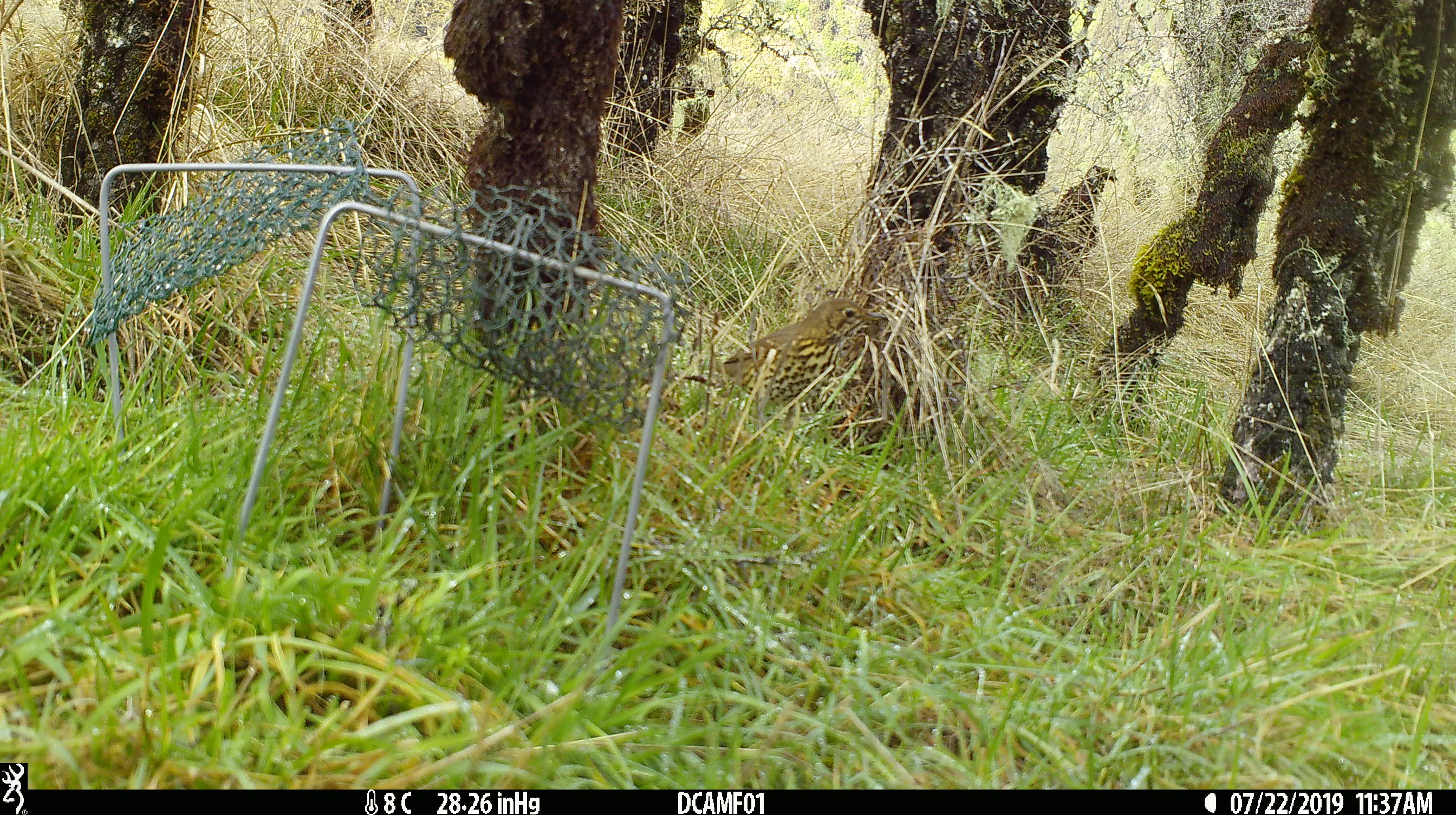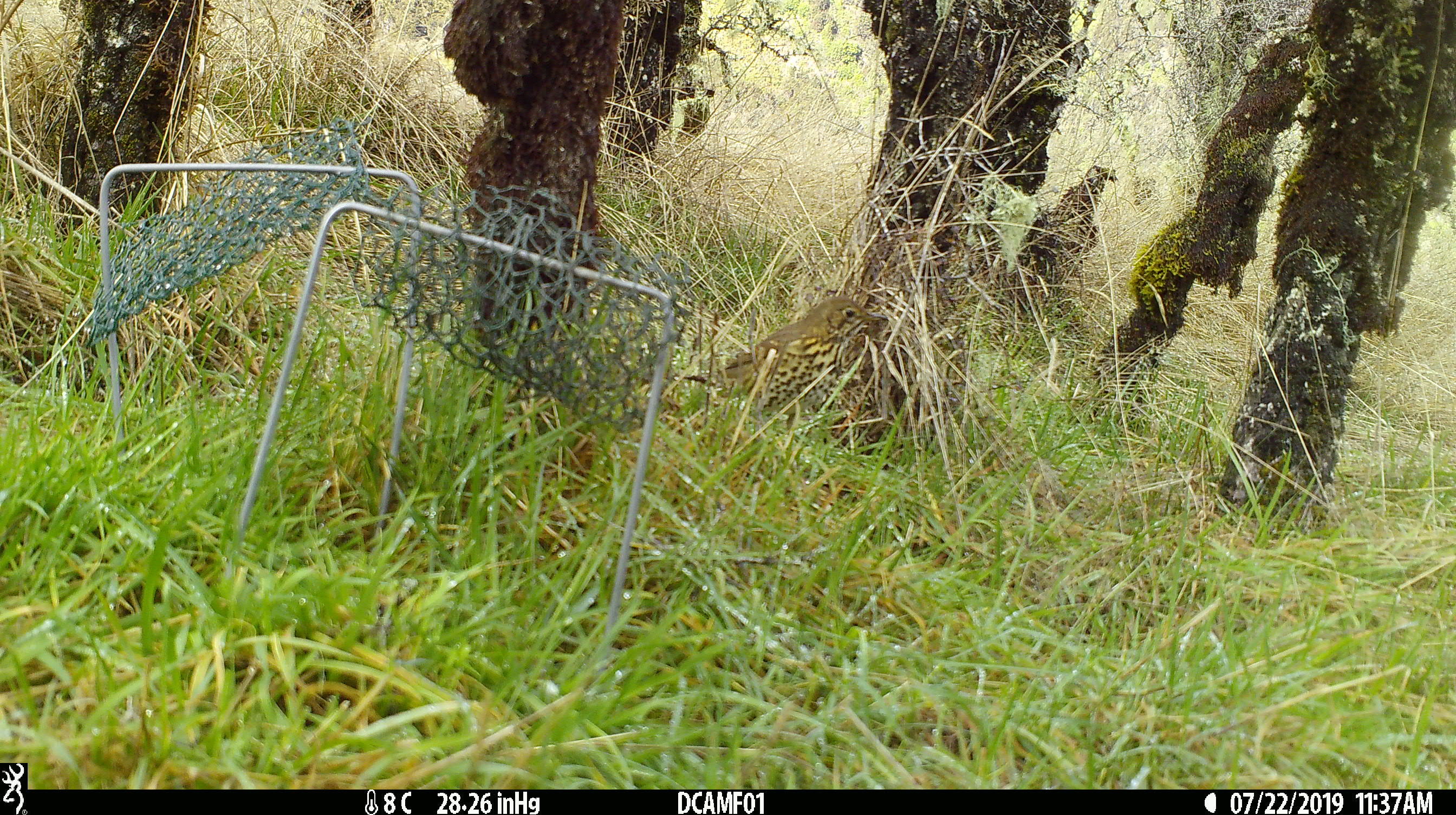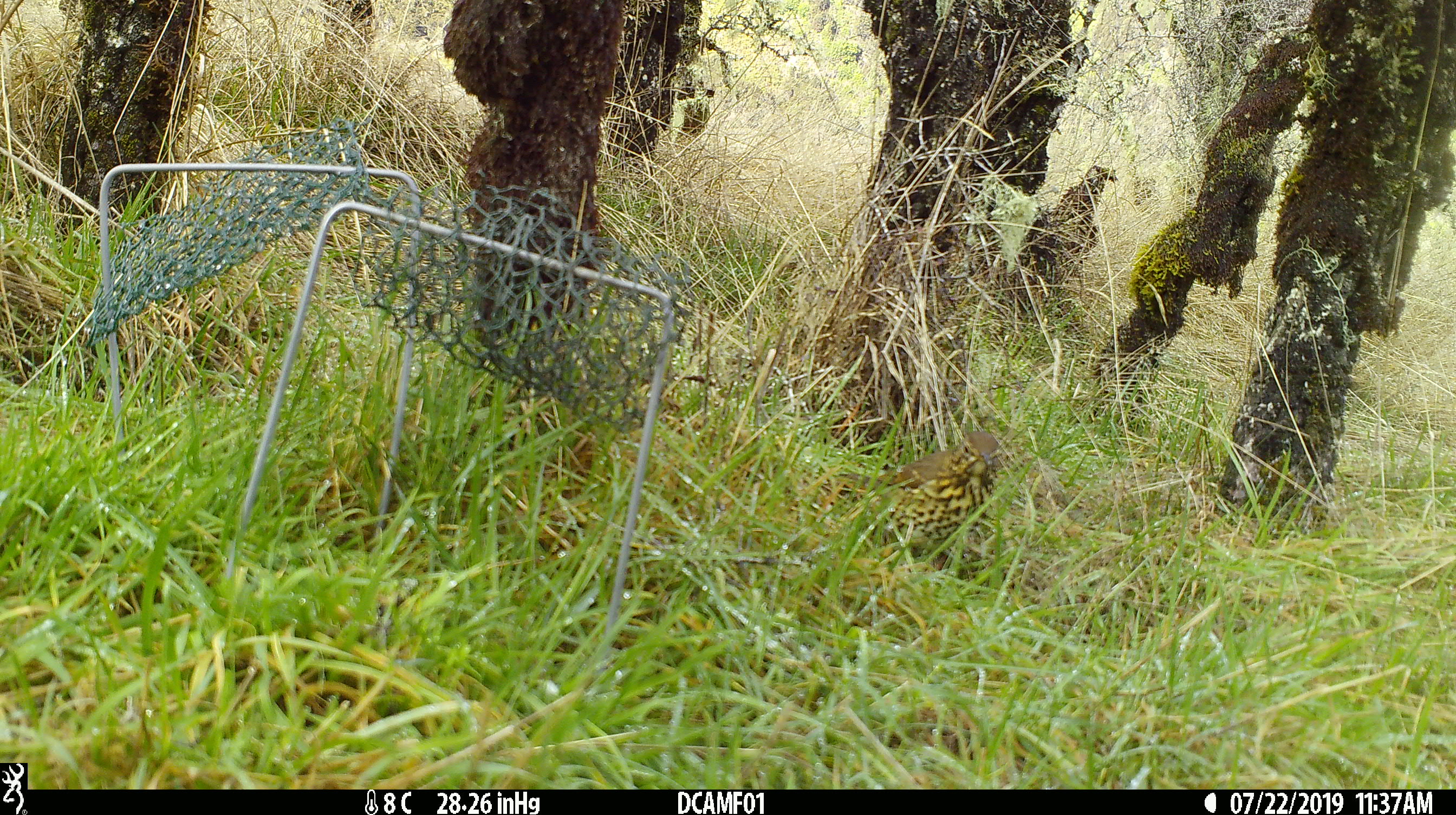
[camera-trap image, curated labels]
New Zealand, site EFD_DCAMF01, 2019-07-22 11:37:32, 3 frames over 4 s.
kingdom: Animalia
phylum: Chordata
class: Aves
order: Passeriformes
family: Turdidae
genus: Turdus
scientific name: Turdus philomelos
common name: song thrush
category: thrush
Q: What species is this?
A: Thrush (song thrush) (Turdus philomelos).